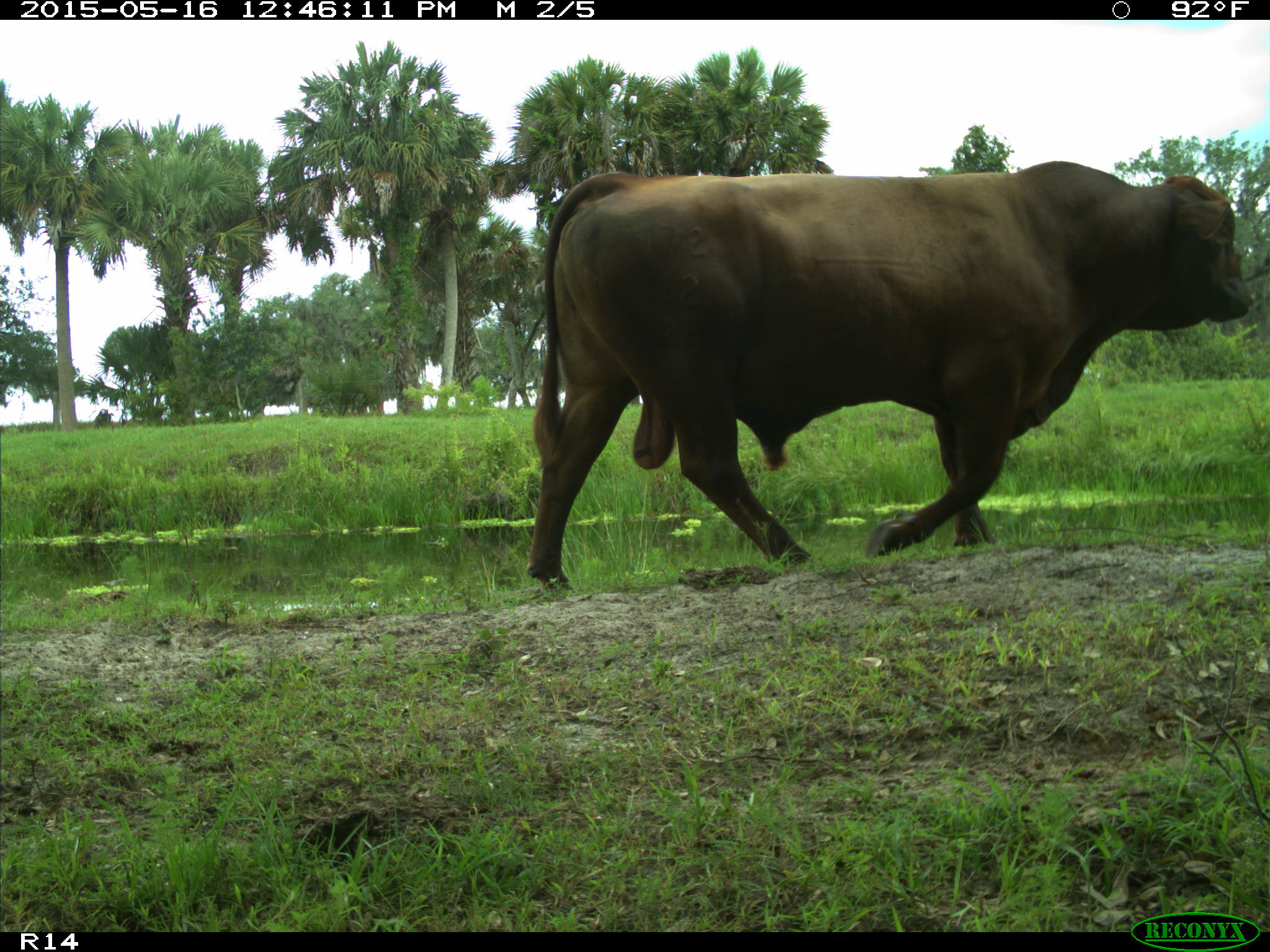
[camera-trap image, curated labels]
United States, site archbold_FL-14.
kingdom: Animalia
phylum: Chordata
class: Mammalia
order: Artiodactyla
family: Bovidae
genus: Bos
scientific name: Bos taurus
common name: domestic cow